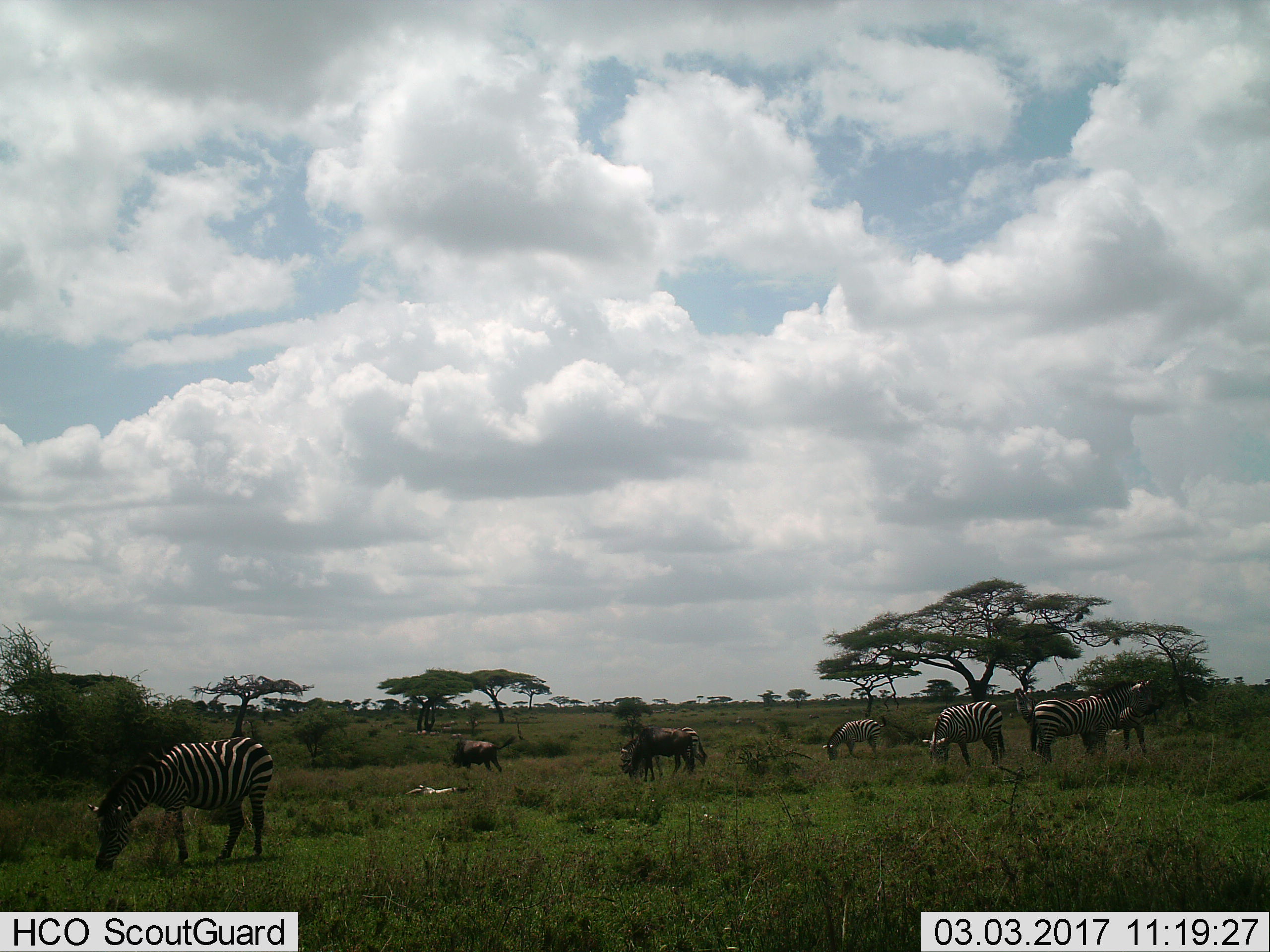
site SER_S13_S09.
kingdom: Animalia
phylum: Chordata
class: Mammalia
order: Artiodactyla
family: Bovidae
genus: Connochaetes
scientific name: Connochaetes taurinus taurinus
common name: blue wildebeest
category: wildebeestblue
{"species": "wildebeestblue (blue wildebeest) (Connochaetes taurinus taurinus)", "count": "2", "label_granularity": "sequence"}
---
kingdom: Animalia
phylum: Chordata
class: Mammalia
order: Perissodactyla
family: Equidae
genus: Equus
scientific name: Equus quagga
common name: plains zebra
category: zebraplains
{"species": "zebraplains (plains zebra) (Equus quagga)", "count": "6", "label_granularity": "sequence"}